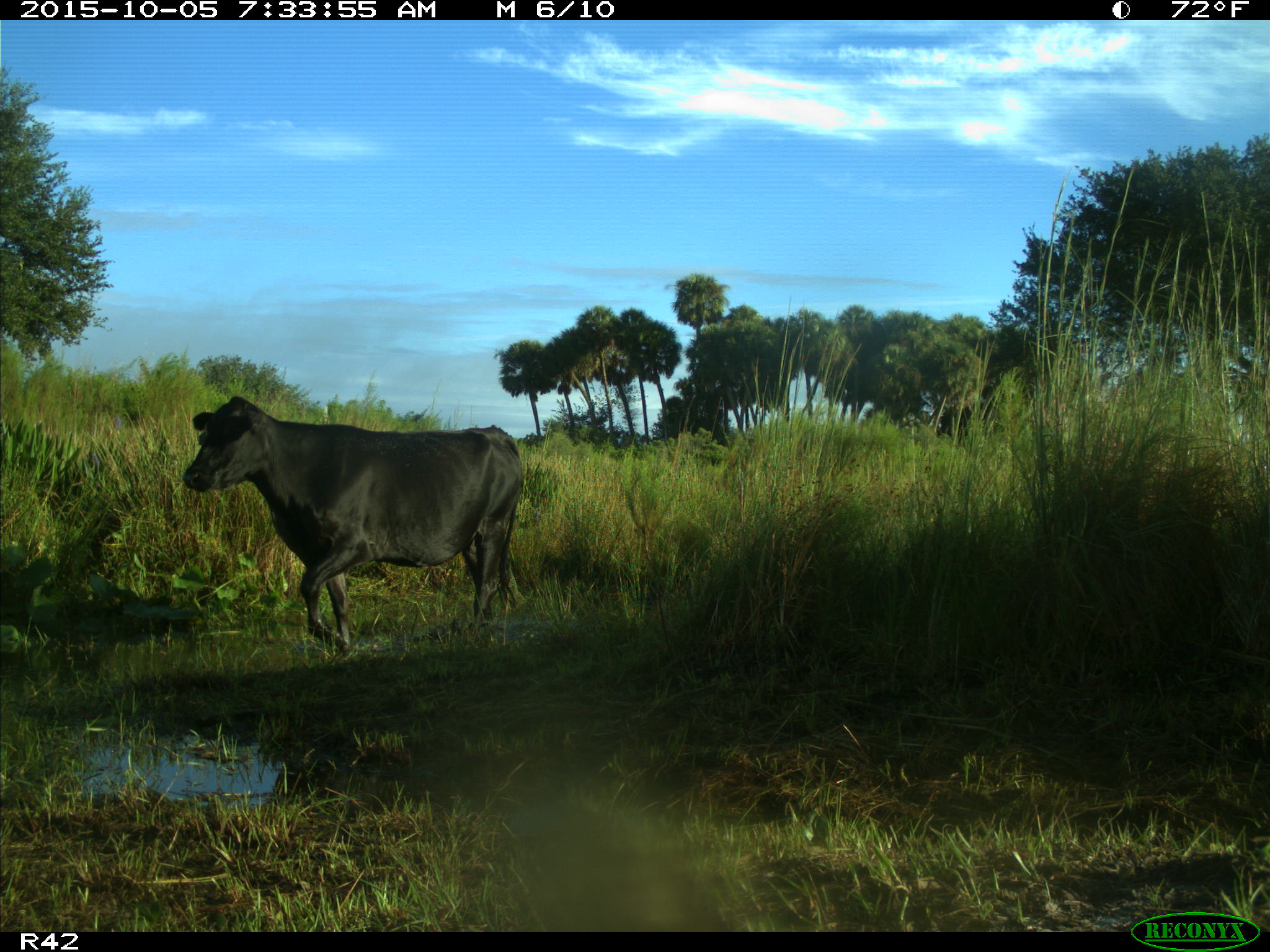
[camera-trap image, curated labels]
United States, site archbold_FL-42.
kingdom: Animalia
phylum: Chordata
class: Mammalia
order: Artiodactyla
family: Bovidae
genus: Bos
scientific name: Bos taurus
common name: domestic cow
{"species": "Bos taurus (domestic cow)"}